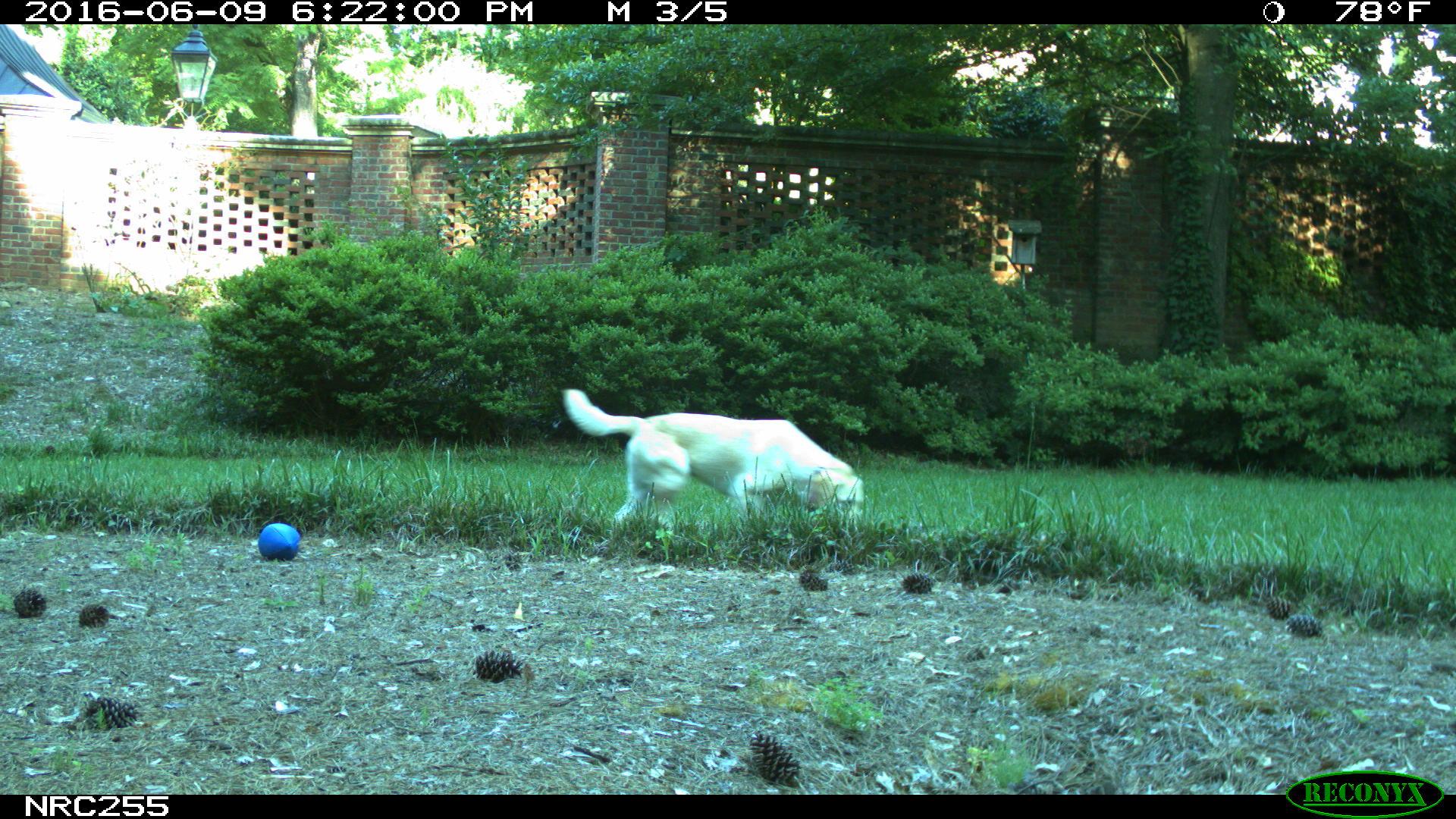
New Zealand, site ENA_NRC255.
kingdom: Animalia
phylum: Chordata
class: Mammalia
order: Carnivora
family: Canidae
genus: Canis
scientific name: Canis familiaris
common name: domestic dog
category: dog